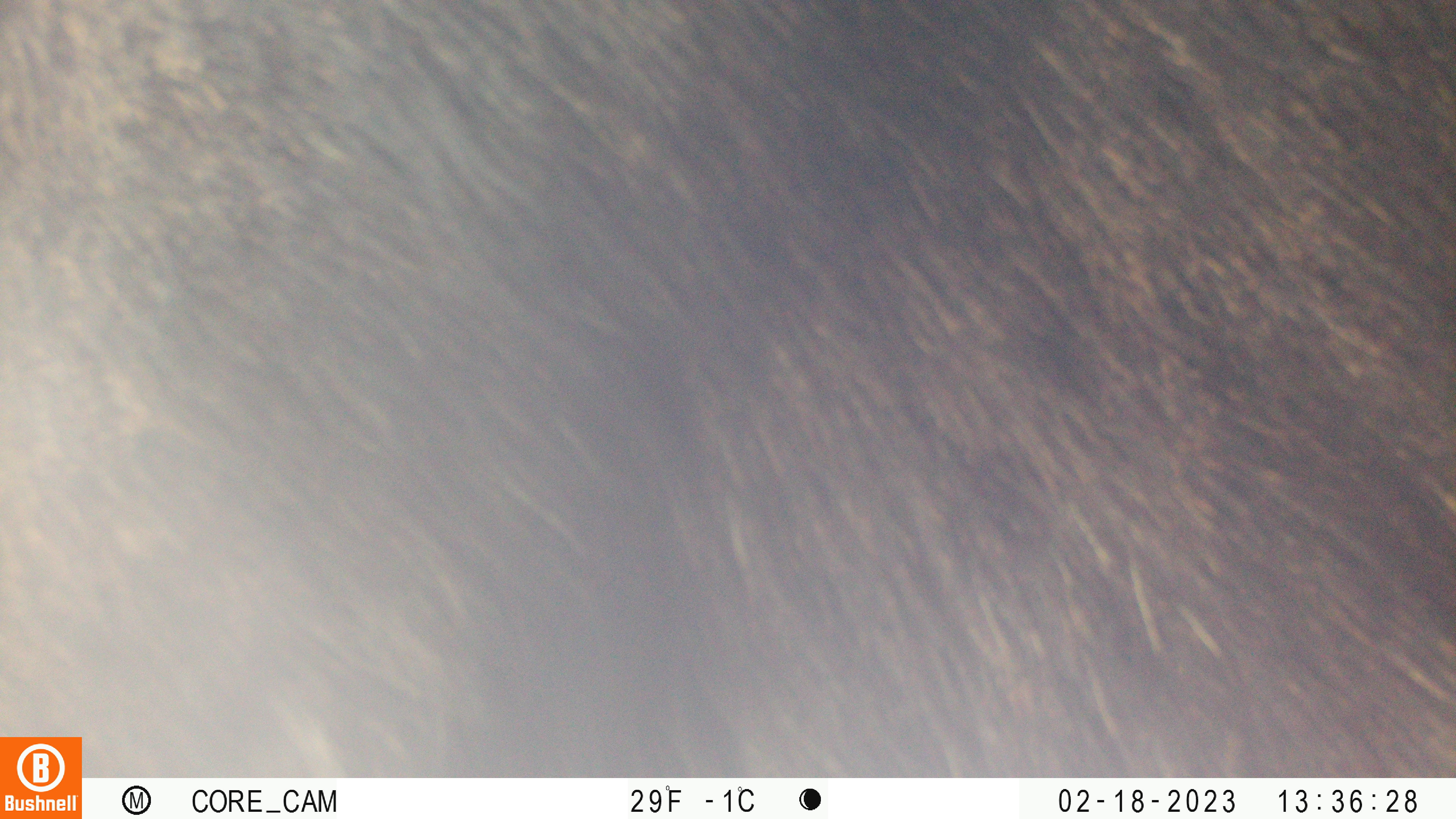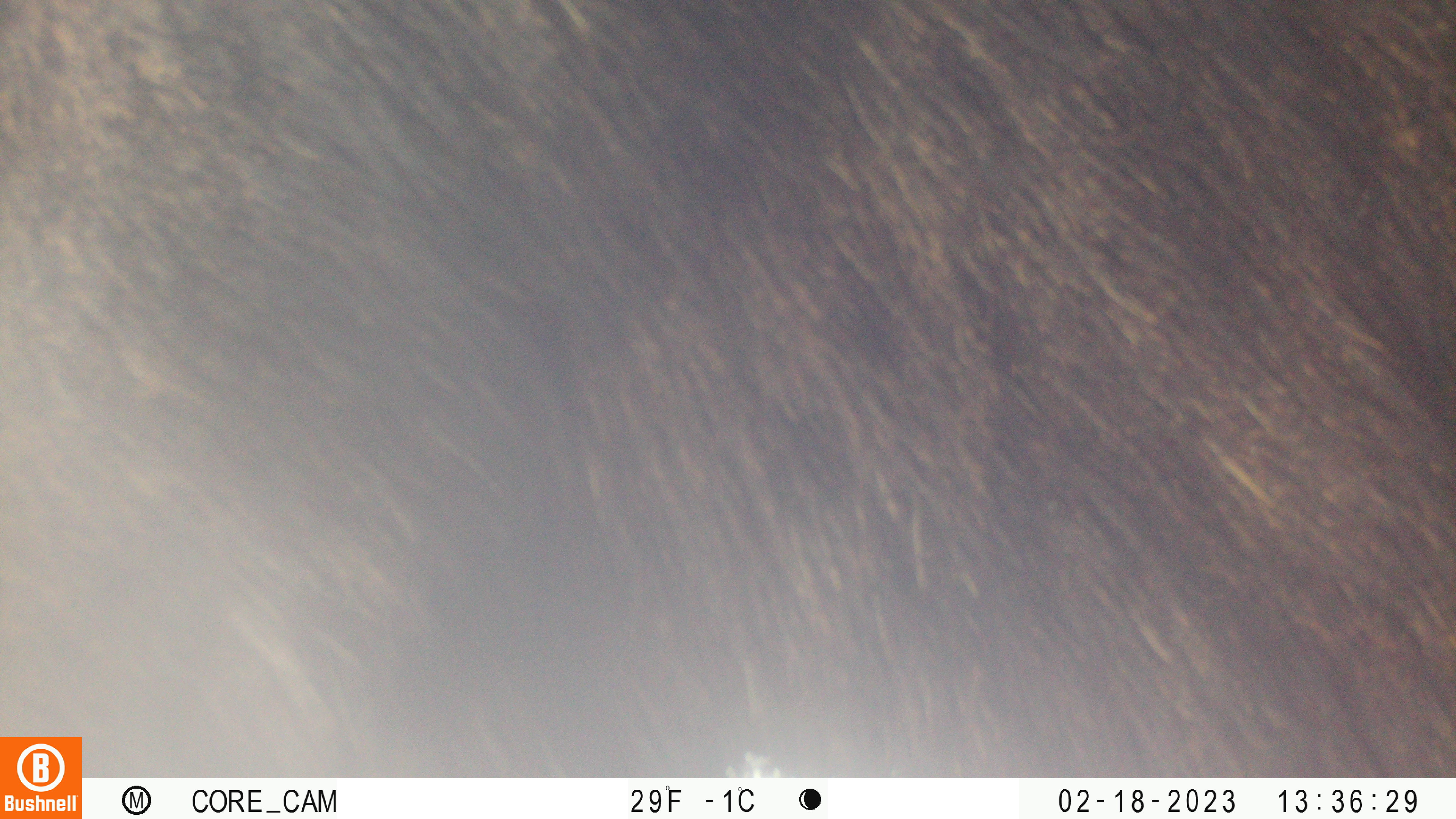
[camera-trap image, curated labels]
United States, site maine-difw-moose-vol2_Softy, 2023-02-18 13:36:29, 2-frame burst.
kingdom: Animalia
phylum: Chordata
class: Mammalia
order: Artiodactyla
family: Cervidae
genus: Alces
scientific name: Alces alces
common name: moose